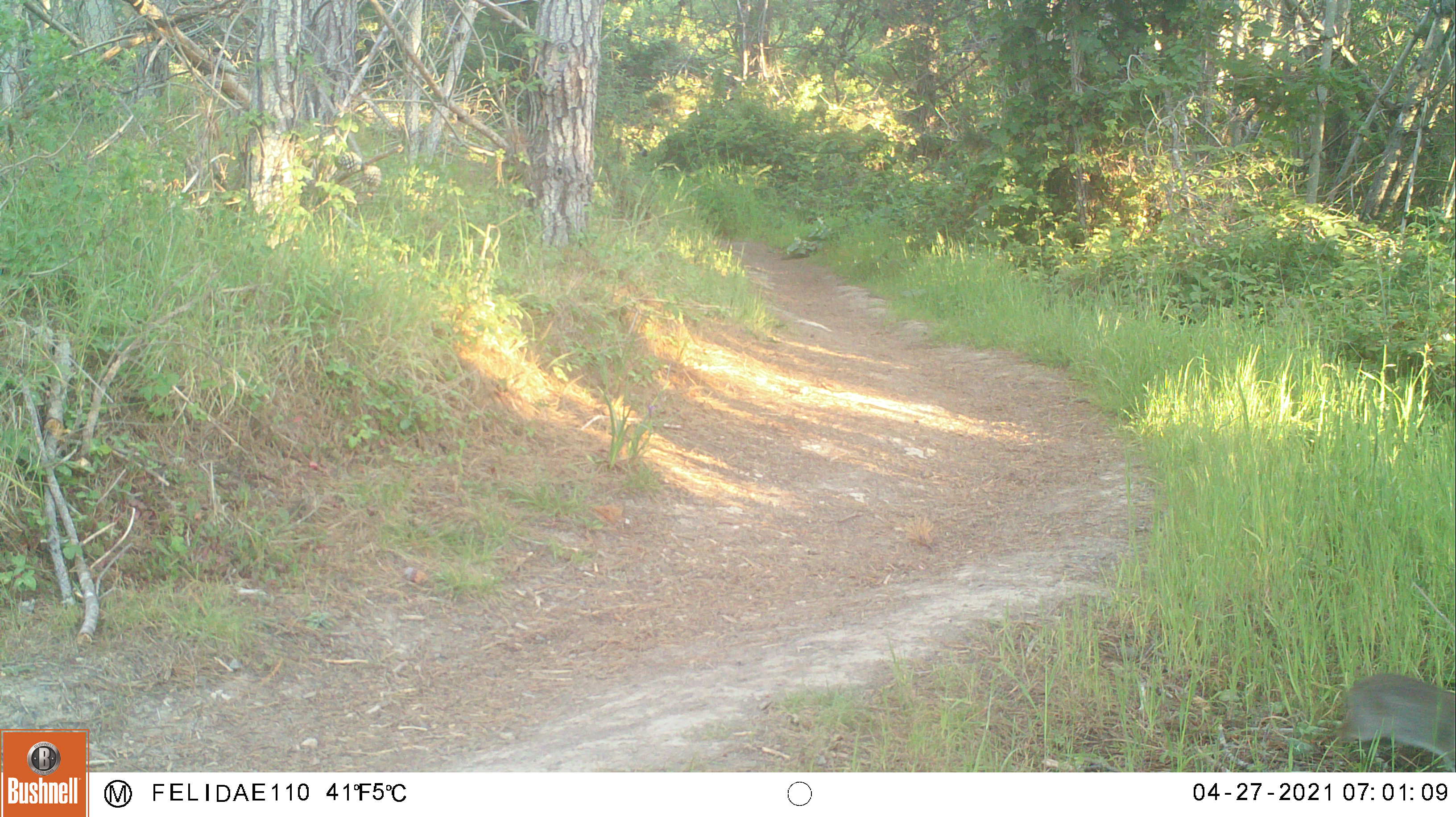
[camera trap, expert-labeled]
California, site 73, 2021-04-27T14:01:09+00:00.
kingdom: Animalia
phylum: Chordata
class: Mammalia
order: Lagomorpha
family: Leporidae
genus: Sylvilagus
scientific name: Sylvilagus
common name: cottontail rabbit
Cottontail rabbit (Sylvilagus).